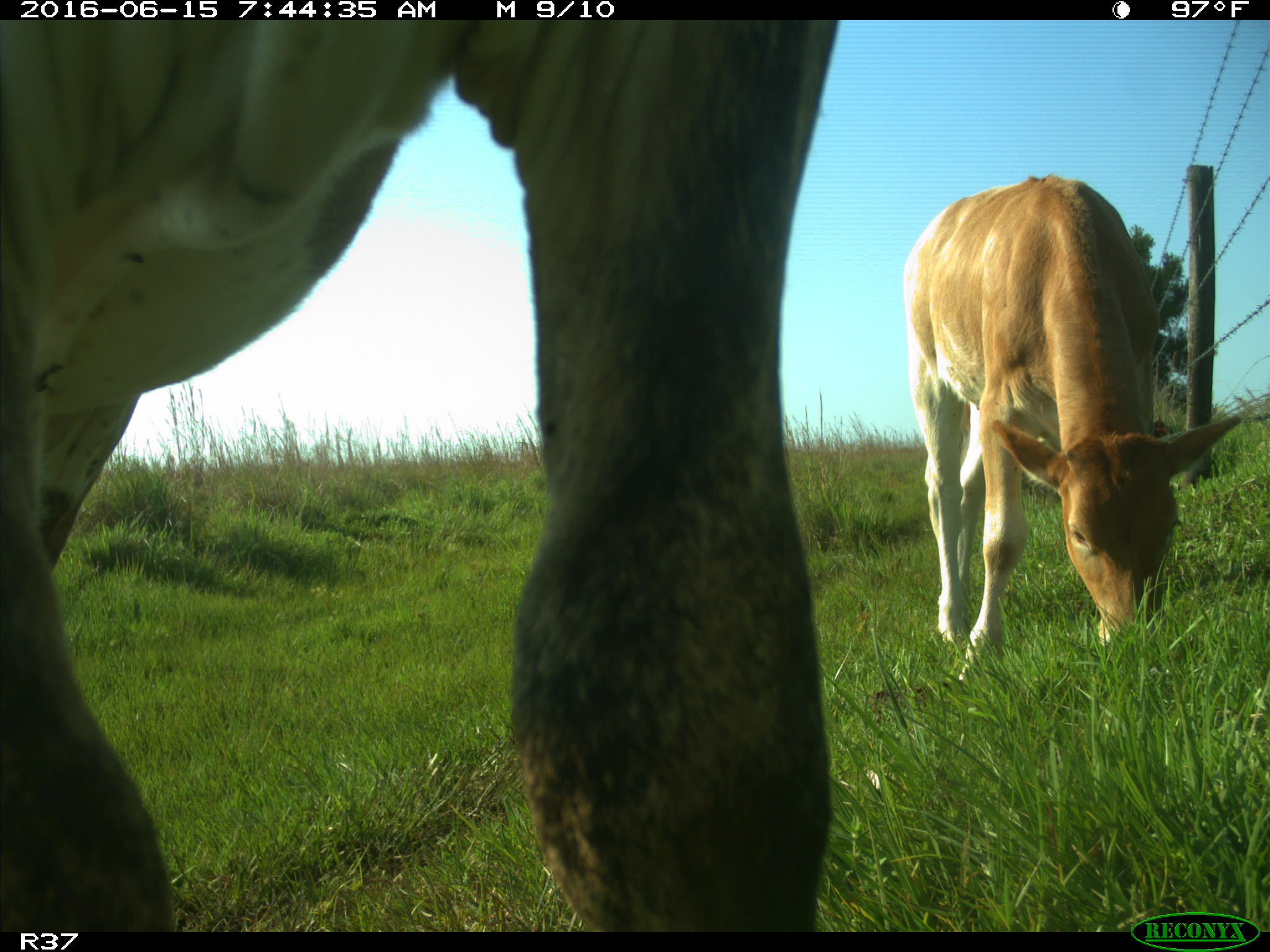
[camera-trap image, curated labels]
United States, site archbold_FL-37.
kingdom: Animalia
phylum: Chordata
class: Mammalia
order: Artiodactyla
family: Bovidae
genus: Bos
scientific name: Bos taurus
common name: domestic cow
Bos taurus (domestic cow).